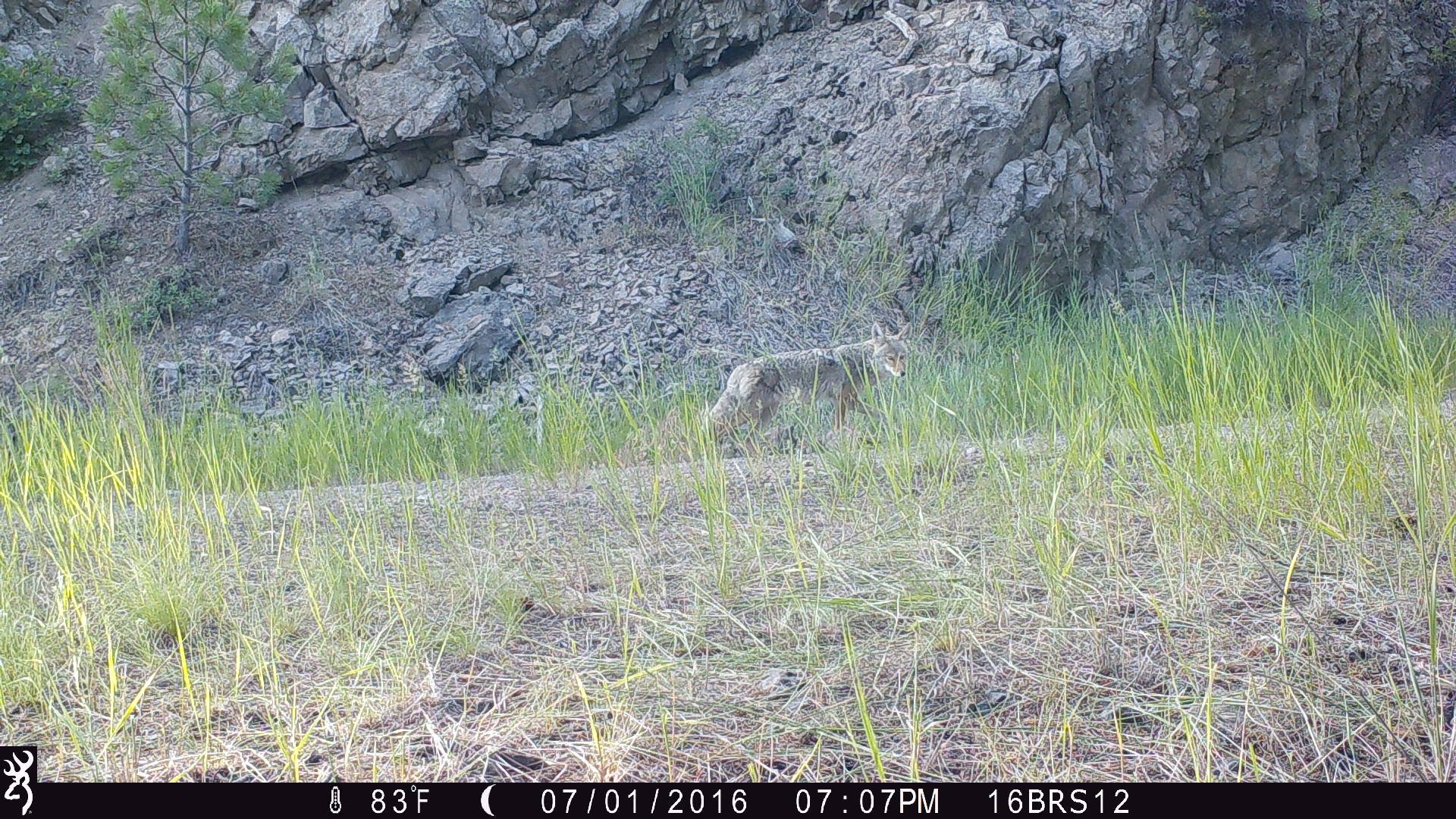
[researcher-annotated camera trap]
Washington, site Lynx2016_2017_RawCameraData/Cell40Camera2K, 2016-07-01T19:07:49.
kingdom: Animalia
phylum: Chordata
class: Mammalia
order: Carnivora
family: Canidae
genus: Canis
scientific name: Canis latrans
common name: coyote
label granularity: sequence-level